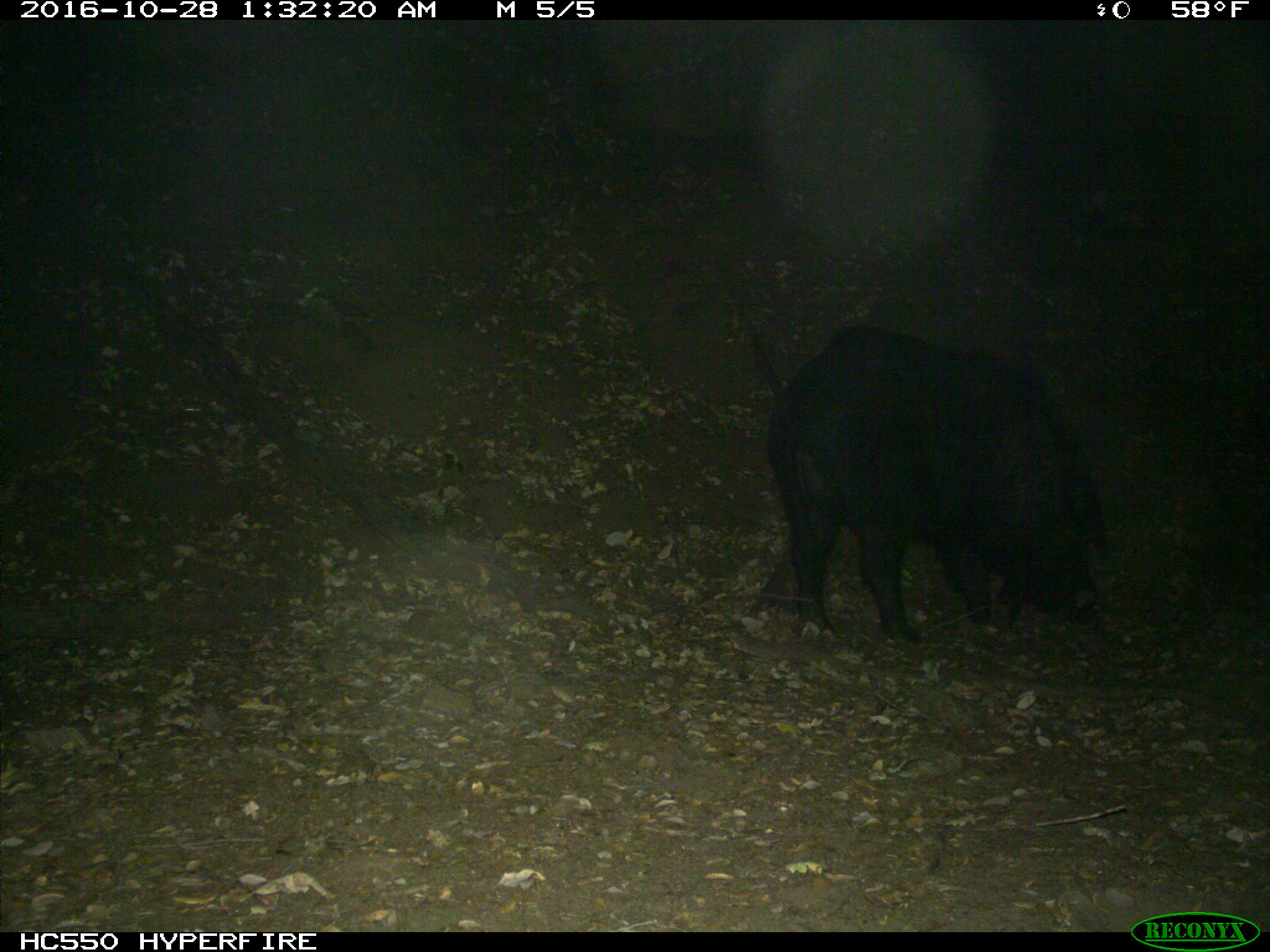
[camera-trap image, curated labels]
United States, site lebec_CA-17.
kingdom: Animalia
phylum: Chordata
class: Mammalia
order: Artiodactyla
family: Suidae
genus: Sus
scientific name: Sus scrofa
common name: wild boar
Sus scrofa (wild boar).